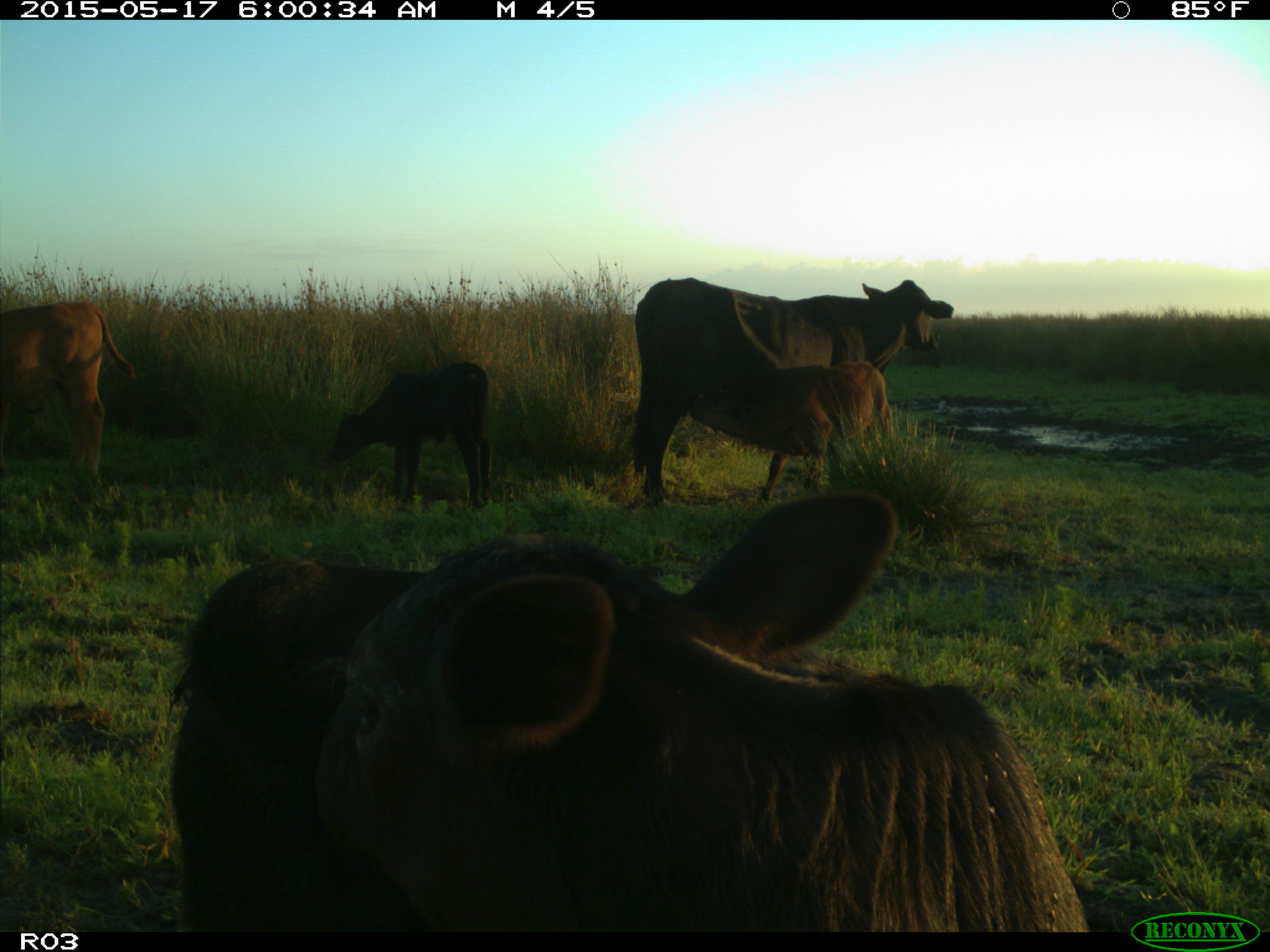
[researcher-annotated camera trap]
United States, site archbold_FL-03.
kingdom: Animalia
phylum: Chordata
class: Mammalia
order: Artiodactyla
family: Bovidae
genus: Bos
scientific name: Bos taurus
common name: domestic cow